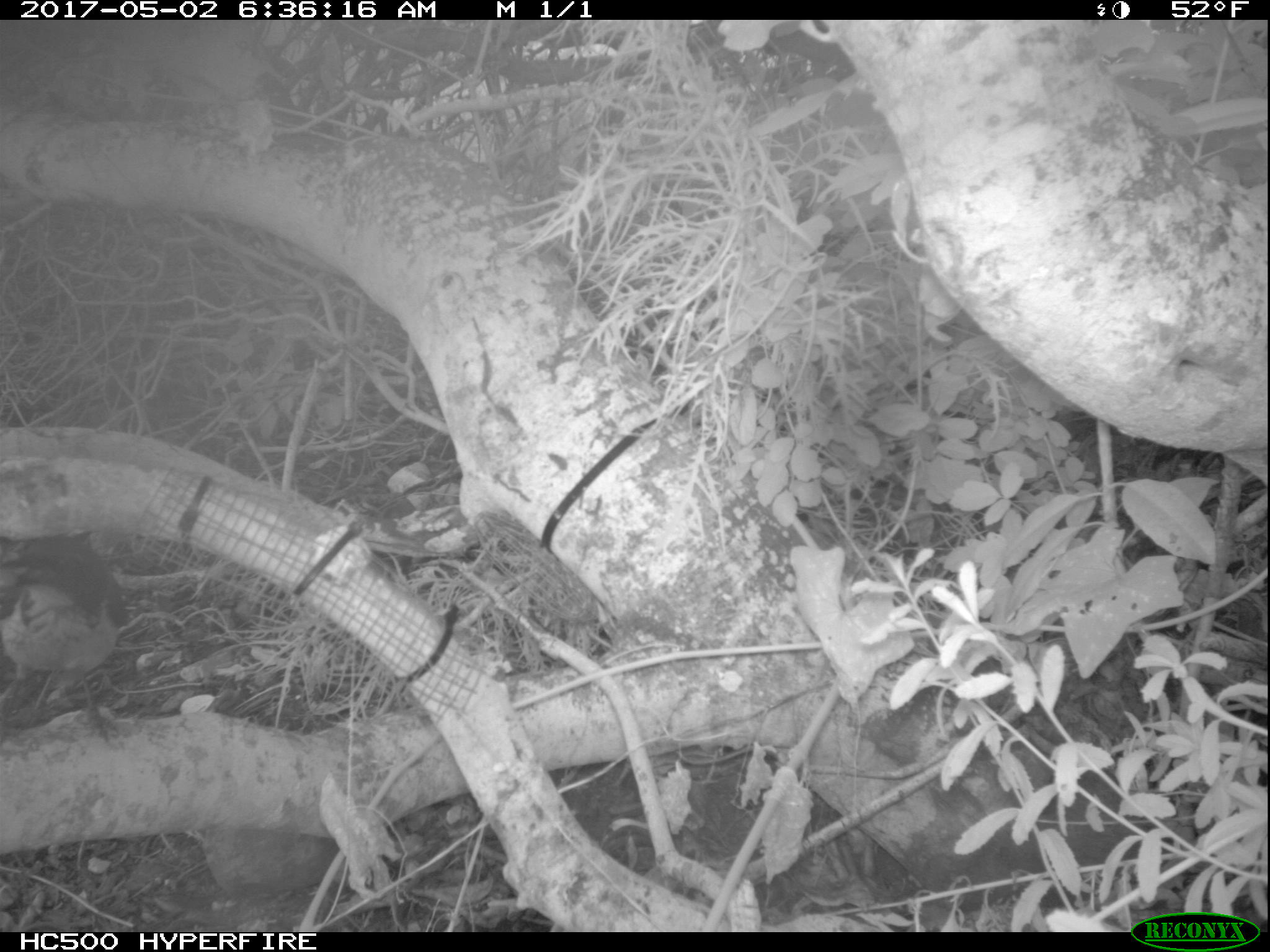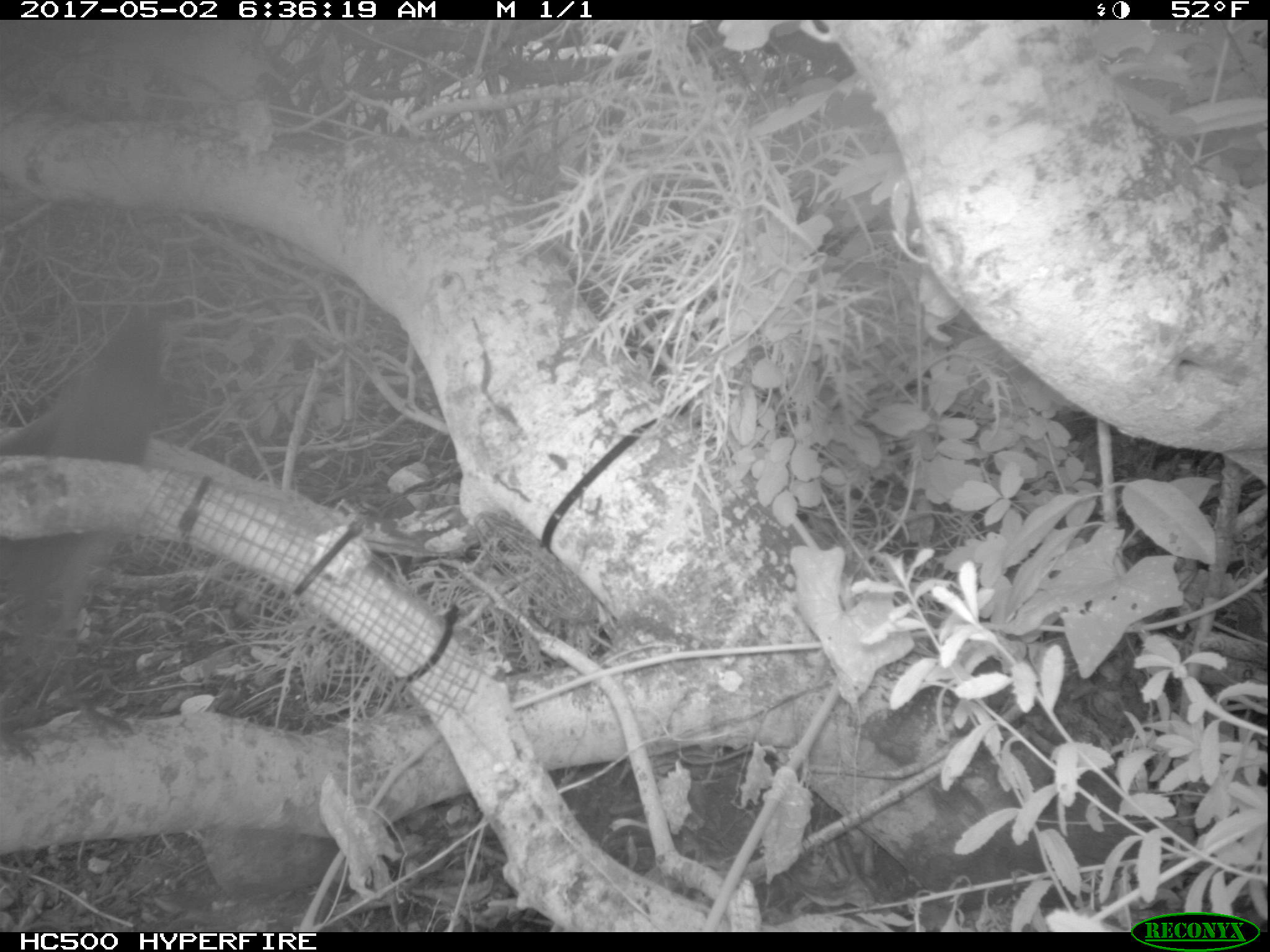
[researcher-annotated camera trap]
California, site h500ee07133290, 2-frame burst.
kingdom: Animalia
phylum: Chordata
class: Aves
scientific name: Aves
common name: bird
Bird (Aves).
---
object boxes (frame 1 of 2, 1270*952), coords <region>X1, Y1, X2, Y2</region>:
bird: <region>0, 555, 124, 741</region>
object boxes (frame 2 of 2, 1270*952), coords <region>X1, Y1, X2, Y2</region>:
bird: <region>0, 315, 164, 764</region>